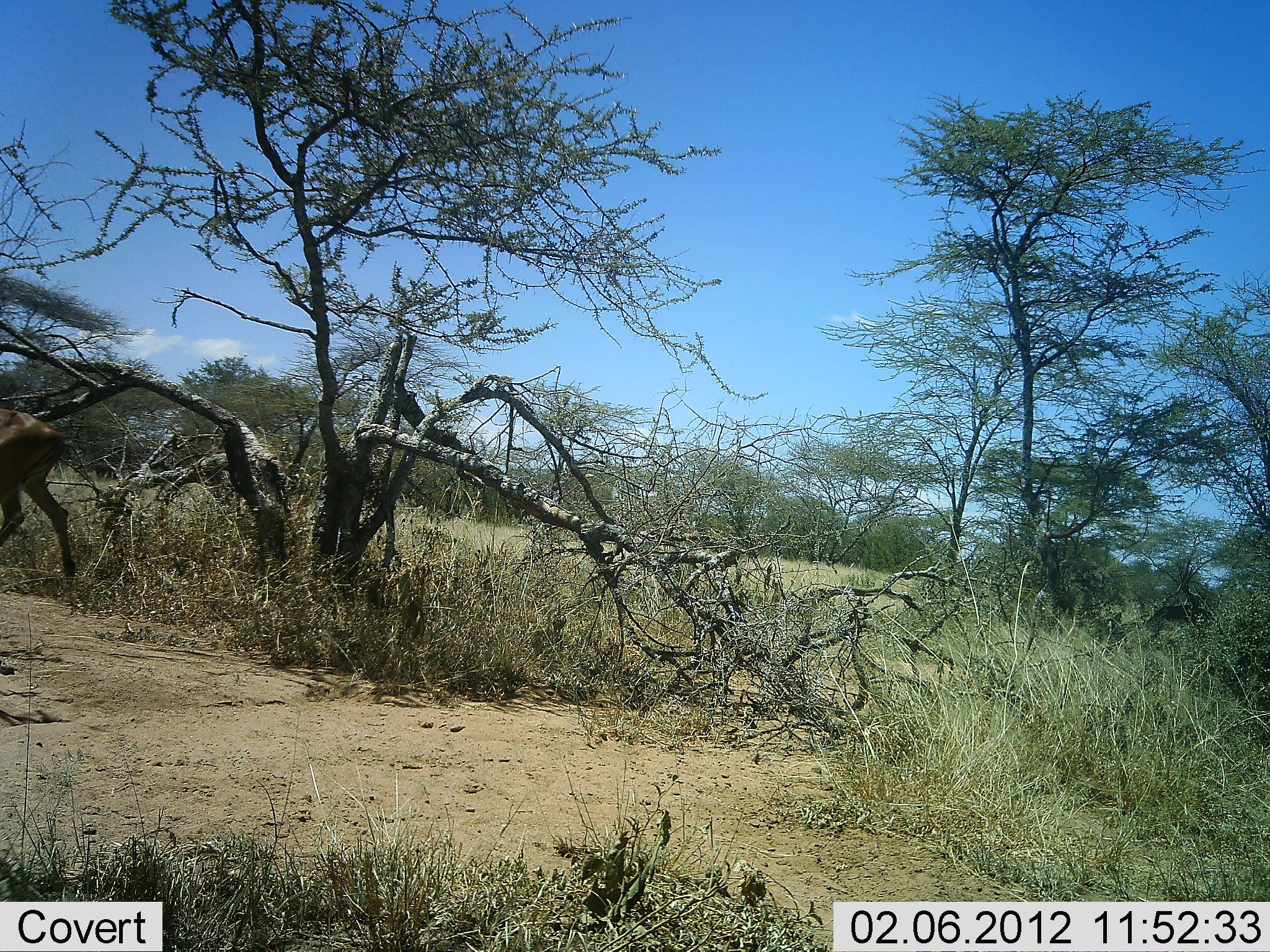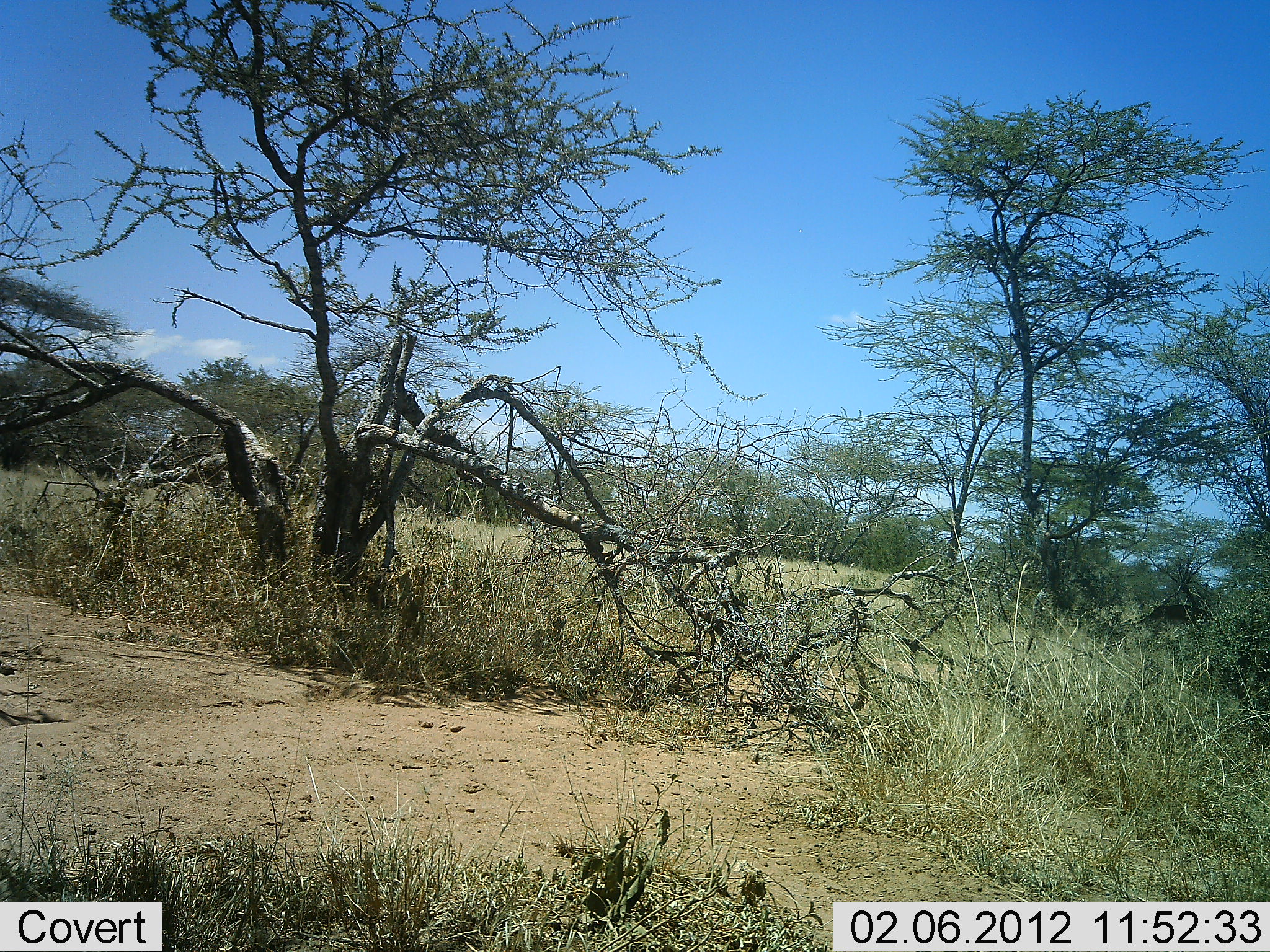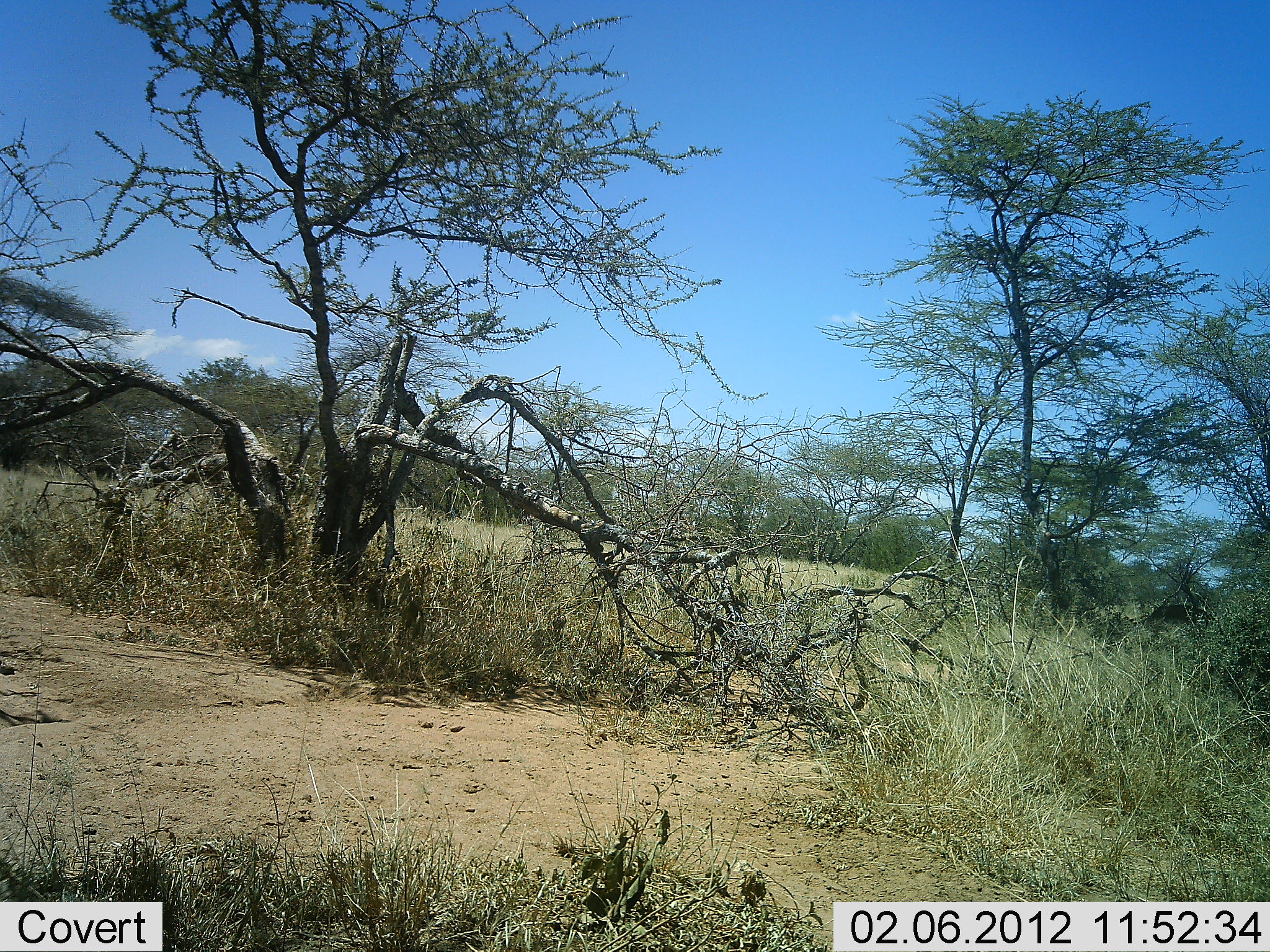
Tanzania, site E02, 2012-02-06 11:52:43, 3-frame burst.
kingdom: Animalia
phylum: Chordata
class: Mammalia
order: Artiodactyla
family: Bovidae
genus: Aepyceros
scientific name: Aepyceros melampus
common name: impala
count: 1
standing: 0%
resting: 0%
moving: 100%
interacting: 0%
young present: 0%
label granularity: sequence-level